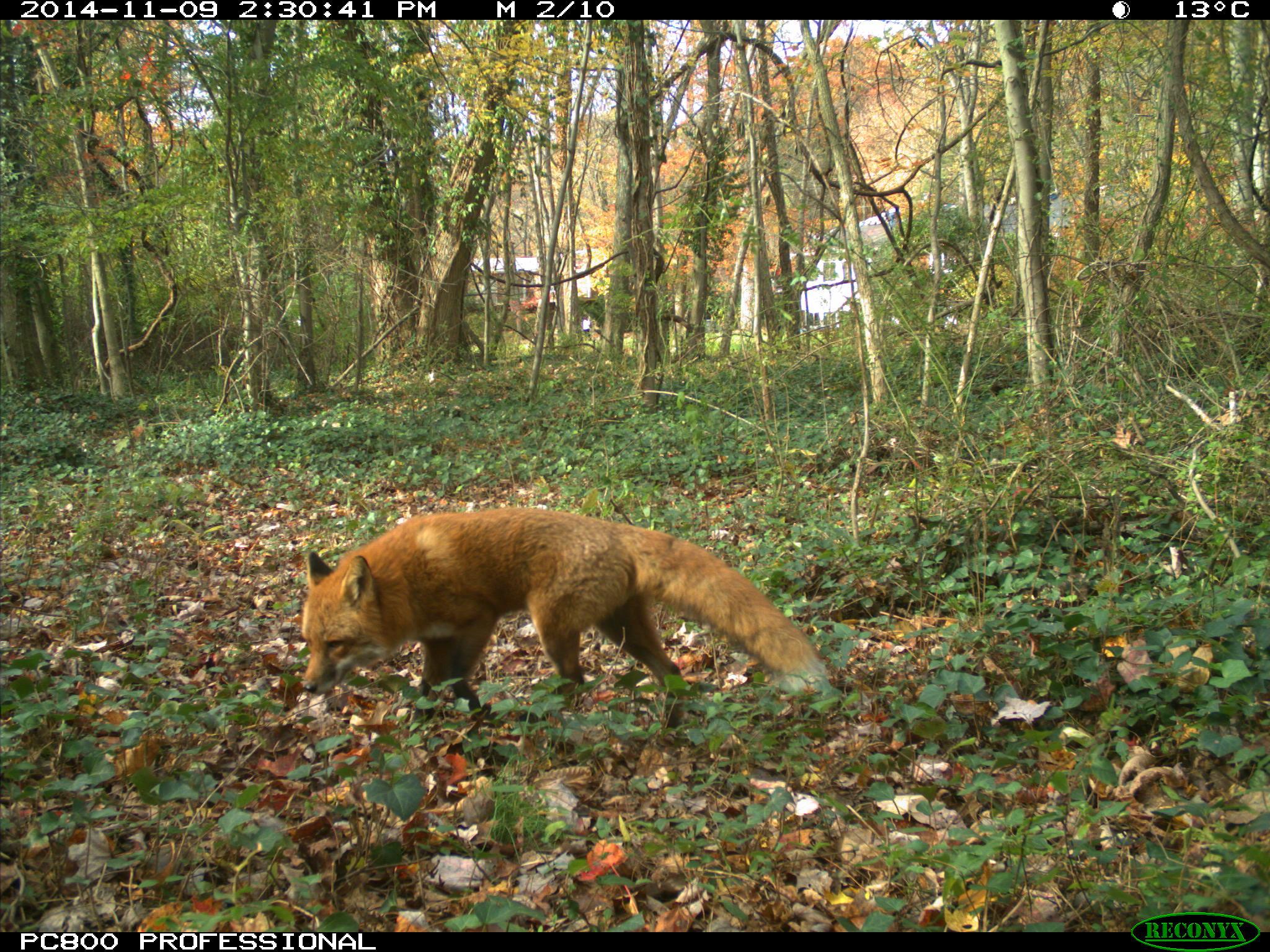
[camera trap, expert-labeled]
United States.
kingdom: Animalia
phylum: Chordata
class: Mammalia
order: Carnivora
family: Canidae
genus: Vulpes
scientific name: Vulpes vulpes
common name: red fox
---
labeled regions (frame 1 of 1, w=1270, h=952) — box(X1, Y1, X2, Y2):
Red Fox: box(289, 502, 841, 718)